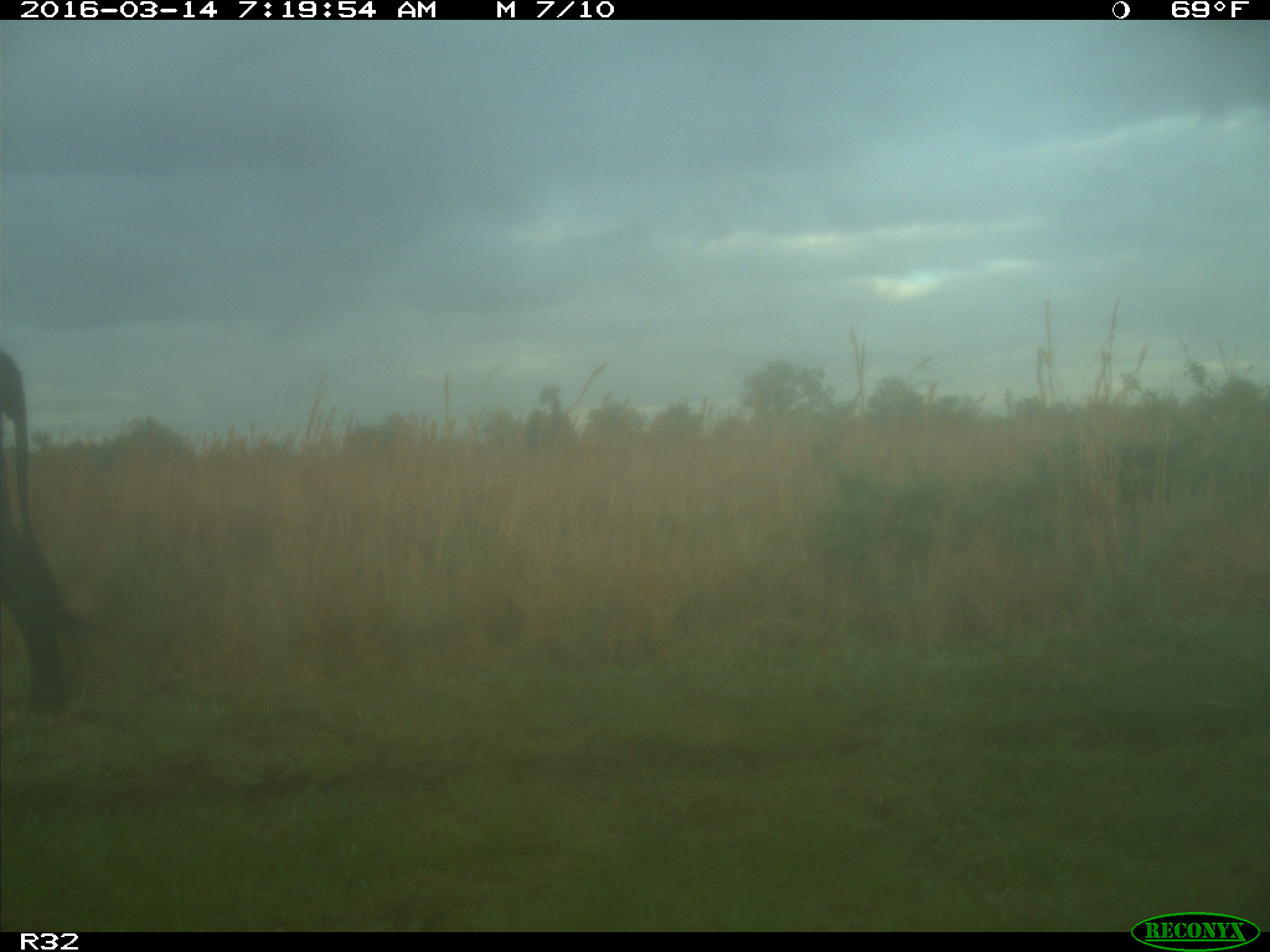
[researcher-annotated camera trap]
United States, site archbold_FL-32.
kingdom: Animalia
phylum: Chordata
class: Mammalia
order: Artiodactyla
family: Bovidae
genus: Bos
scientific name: Bos taurus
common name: domestic cow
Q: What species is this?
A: Bos taurus (domestic cow).